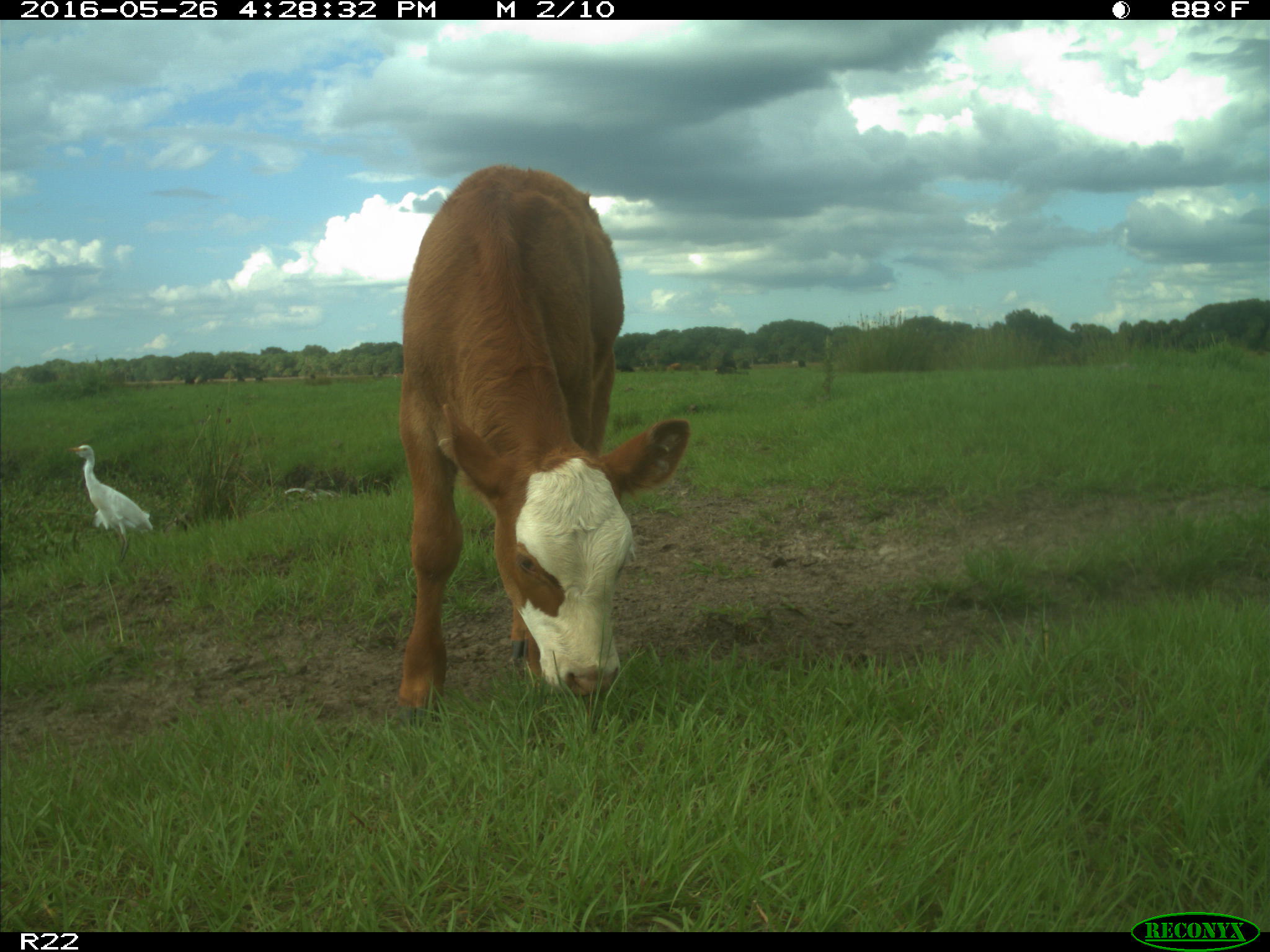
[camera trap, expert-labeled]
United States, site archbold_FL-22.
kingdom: Animalia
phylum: Chordata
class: Mammalia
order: Artiodactyla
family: Bovidae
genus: Bos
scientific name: Bos taurus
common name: domestic cow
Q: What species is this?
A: Bos taurus (domestic cow).